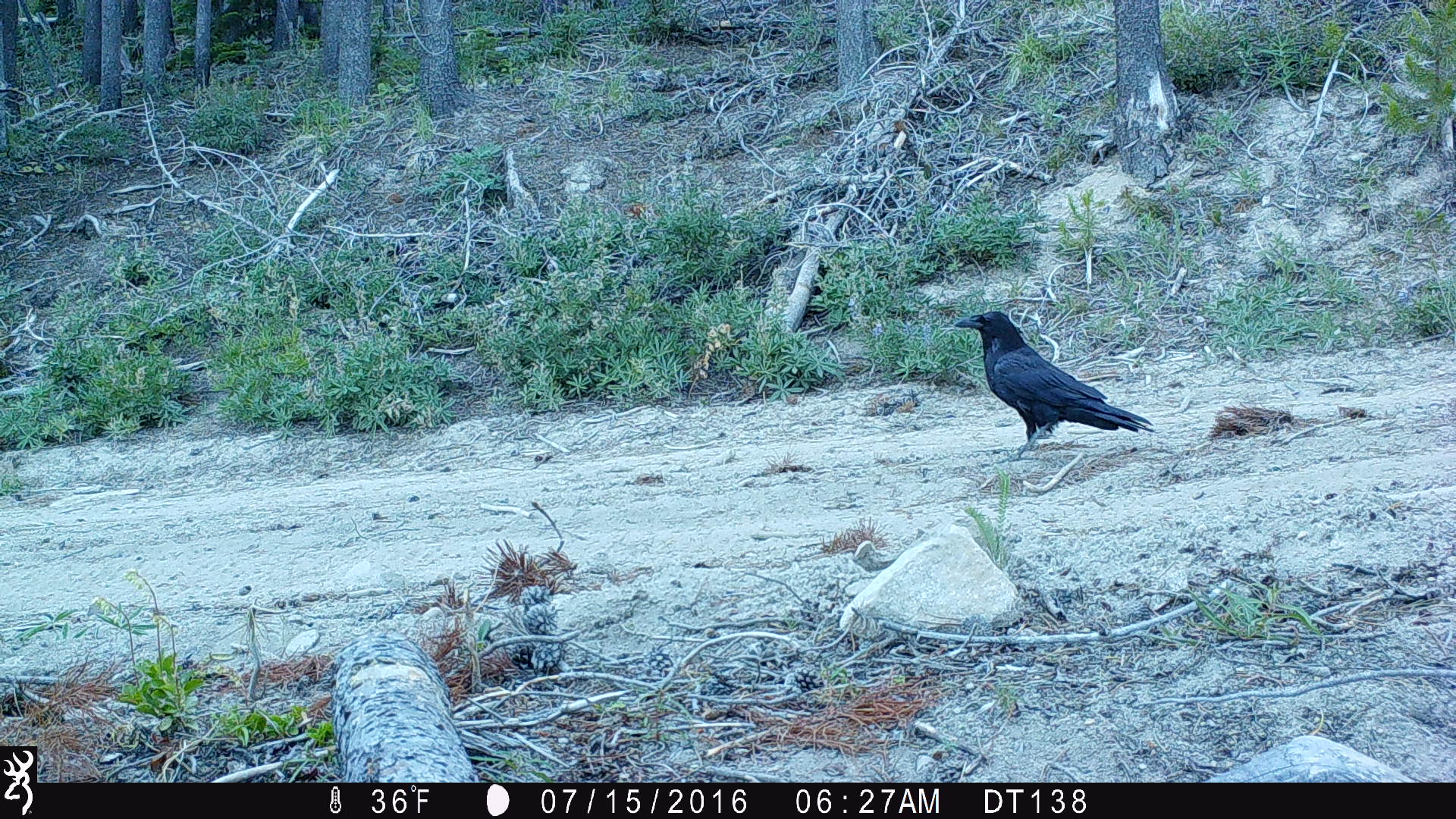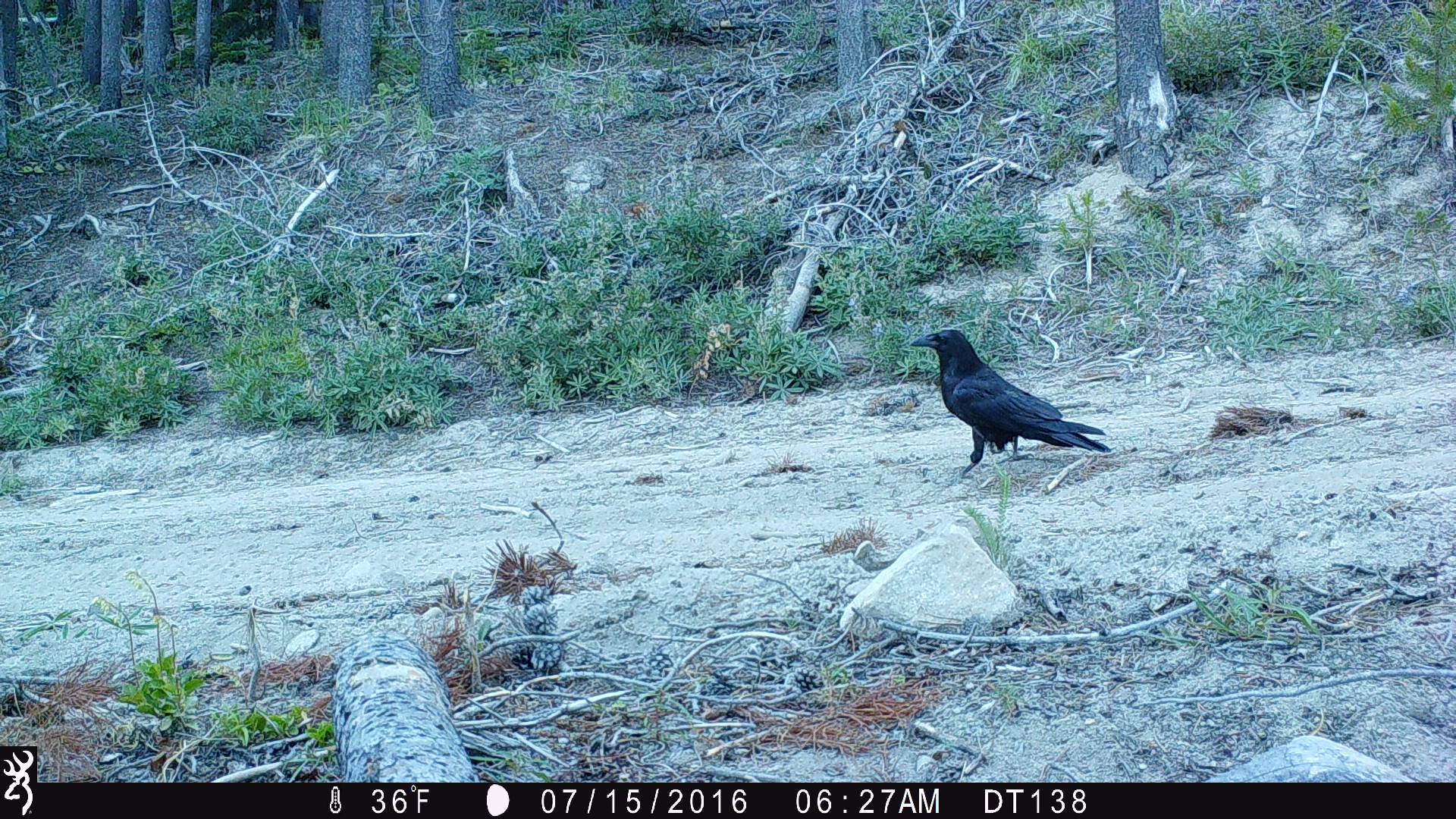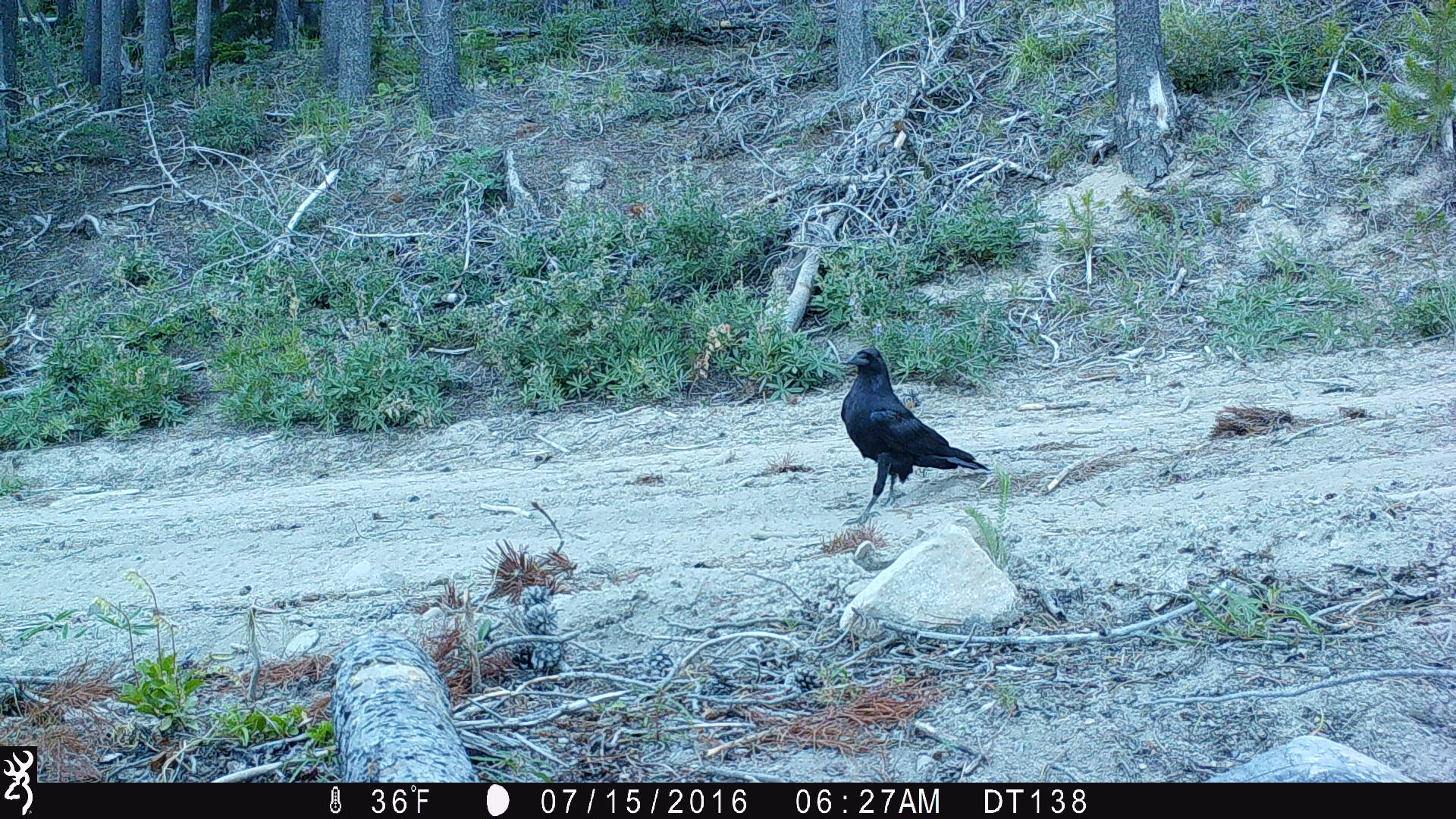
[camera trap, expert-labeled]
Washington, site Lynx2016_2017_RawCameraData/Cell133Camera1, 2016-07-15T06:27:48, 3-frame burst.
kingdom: Animalia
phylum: Chordata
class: Aves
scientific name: Aves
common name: birds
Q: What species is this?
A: Aves (birds).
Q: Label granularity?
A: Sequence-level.